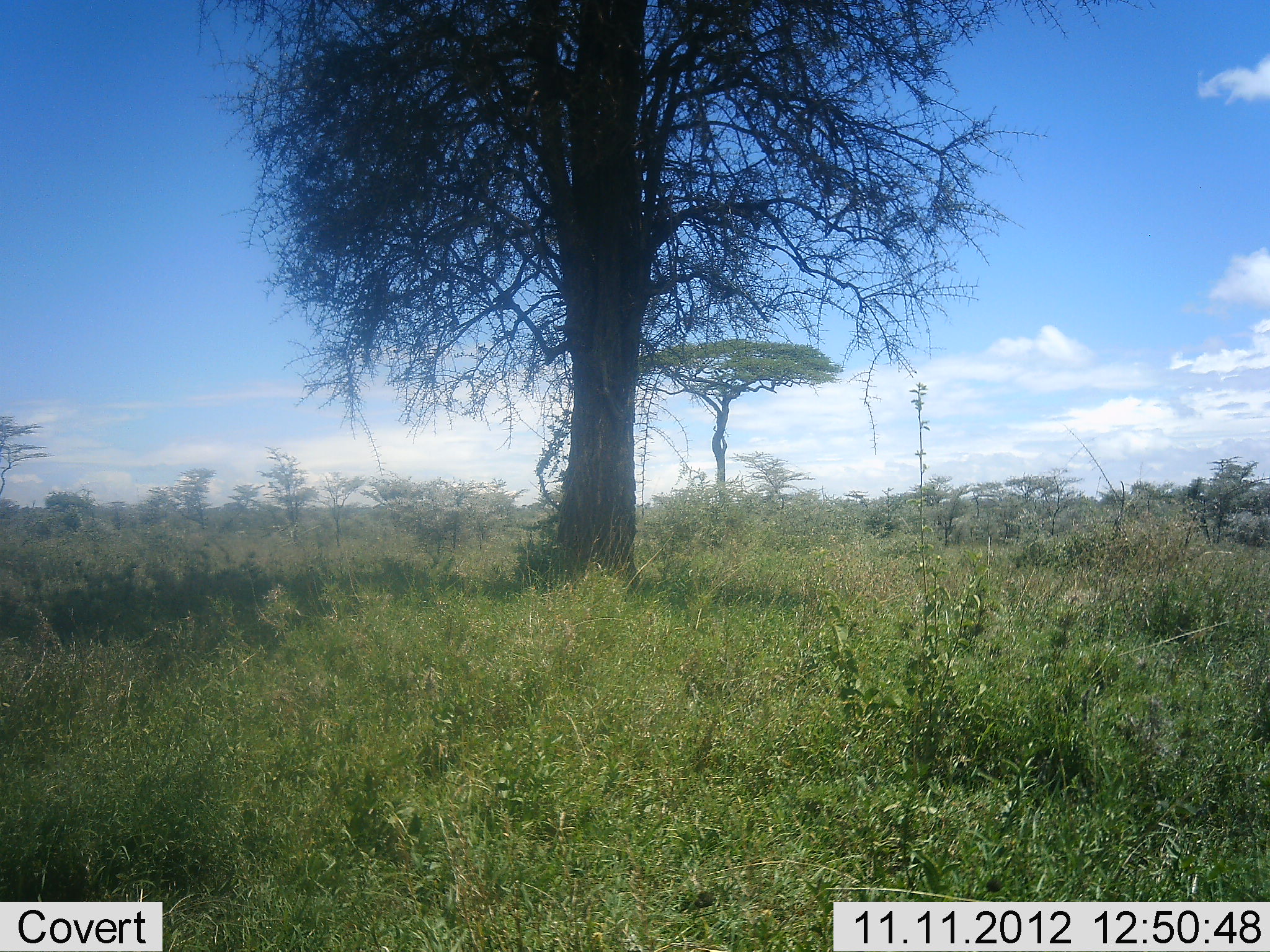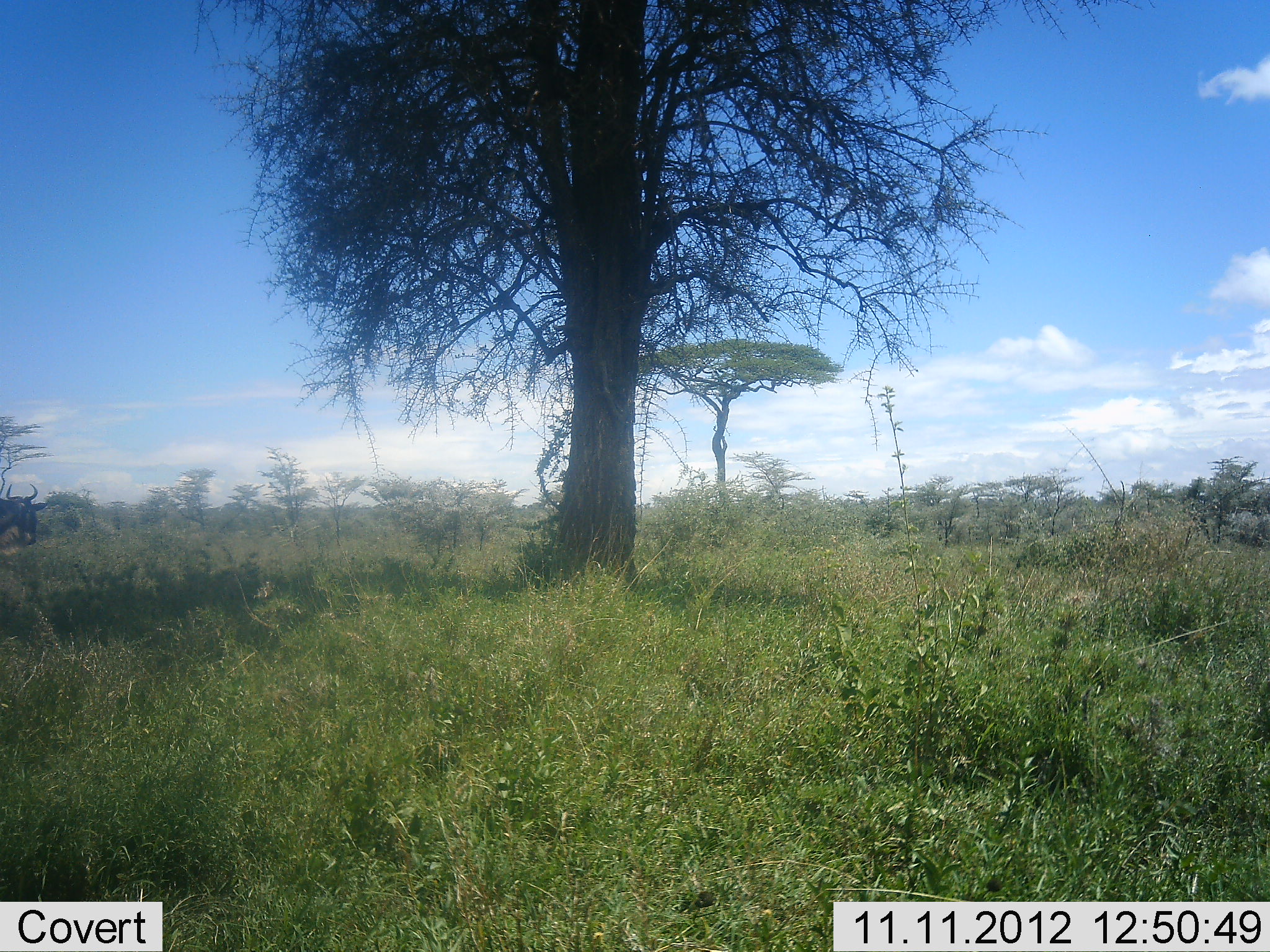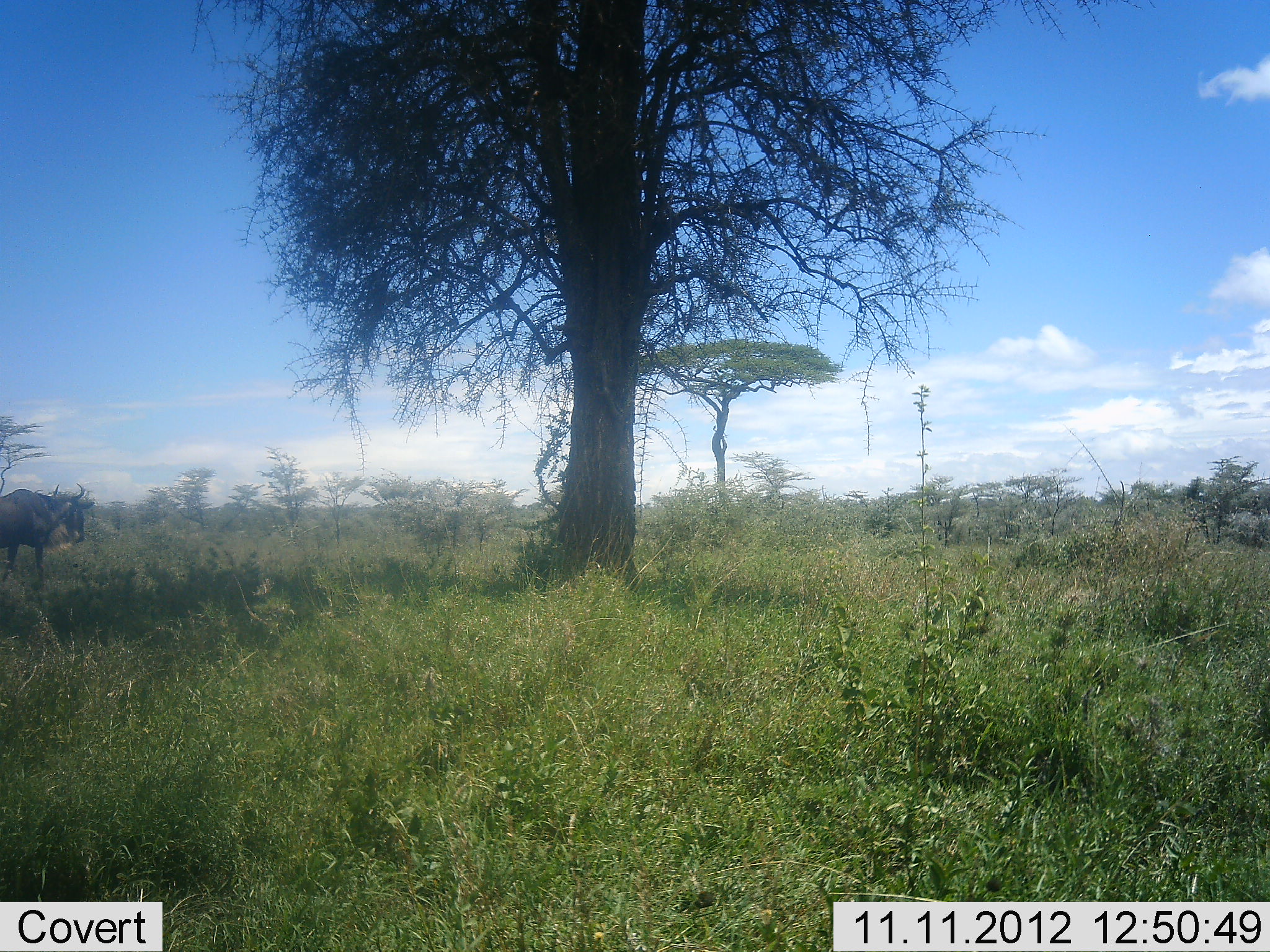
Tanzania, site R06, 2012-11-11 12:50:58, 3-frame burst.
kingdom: Animalia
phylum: Chordata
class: Mammalia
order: Artiodactyla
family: Bovidae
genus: Connochaetes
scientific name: Connochaetes taurinus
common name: blue wildebeest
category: wildebeest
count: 1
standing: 0%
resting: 0%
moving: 100%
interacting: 0%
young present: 0%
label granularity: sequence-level